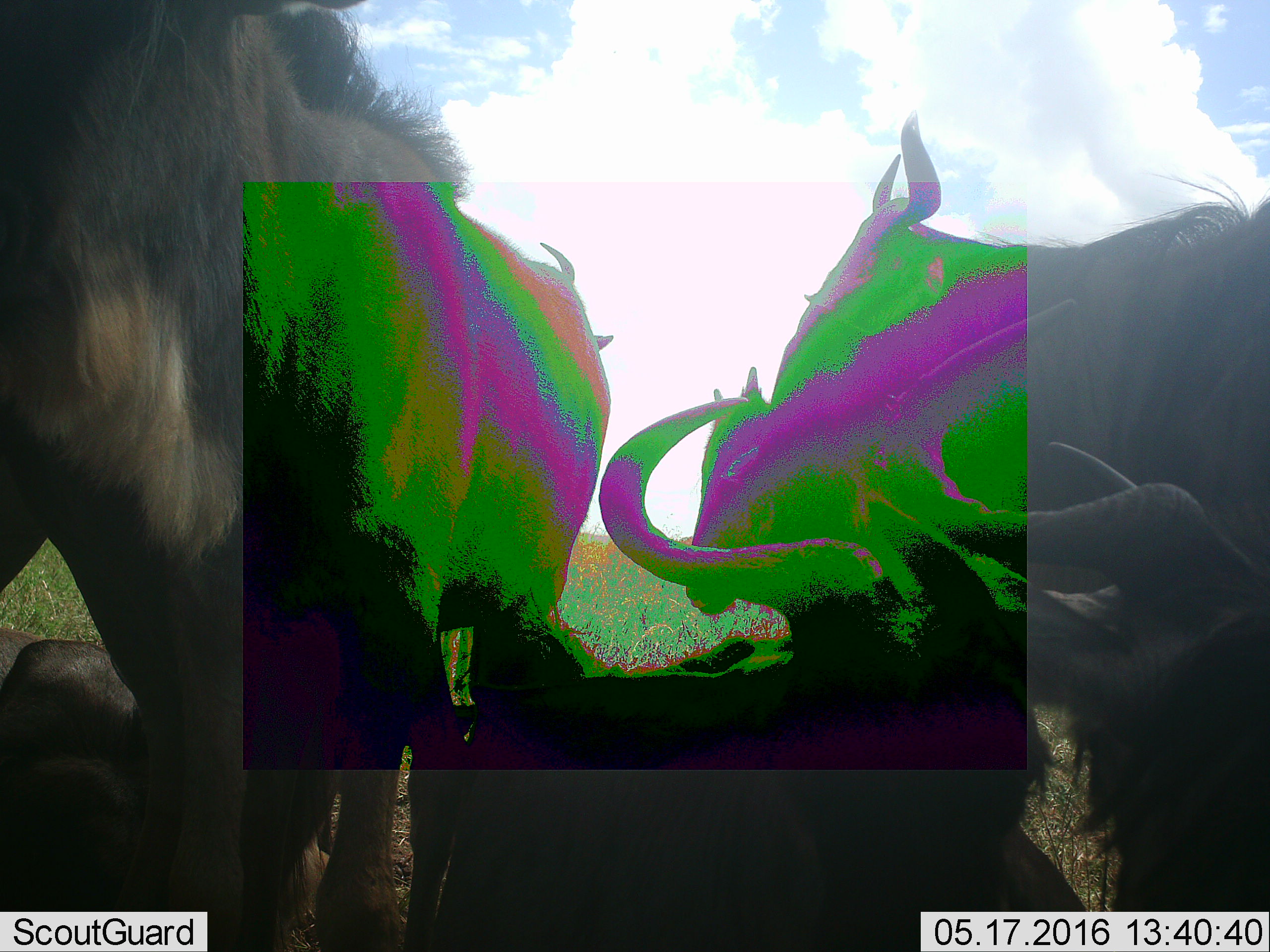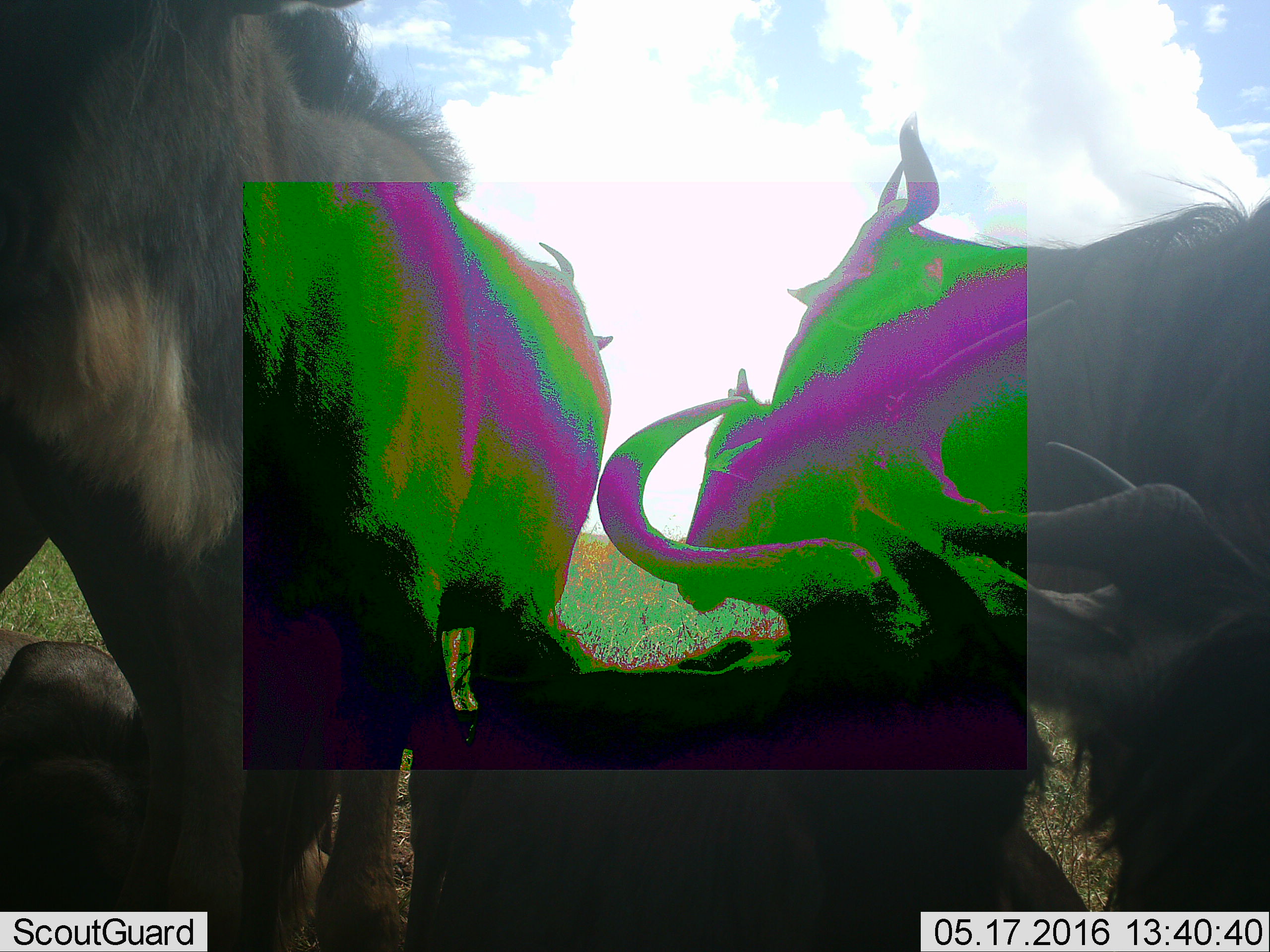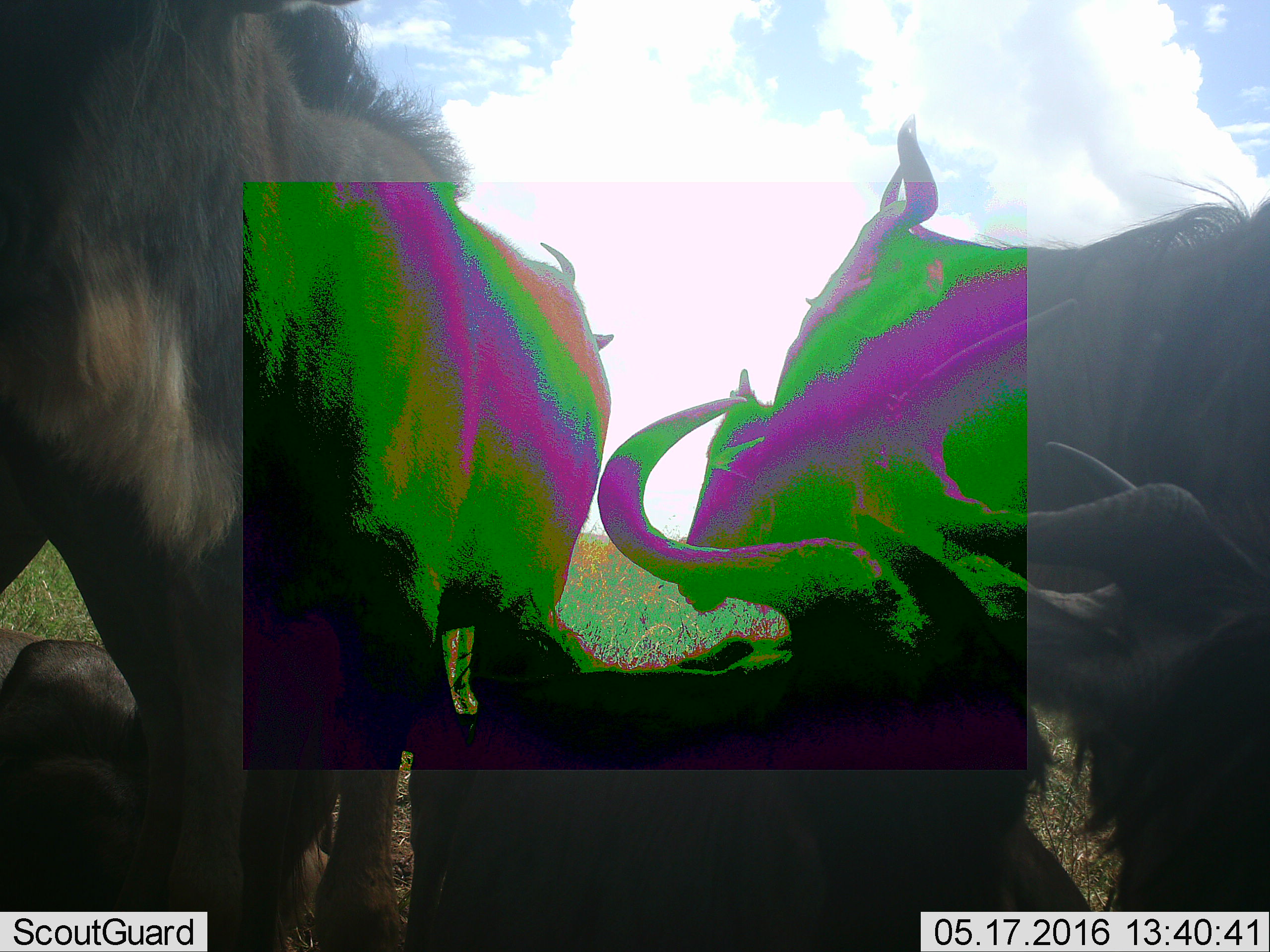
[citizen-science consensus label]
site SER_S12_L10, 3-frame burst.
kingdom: Animalia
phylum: Chordata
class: Mammalia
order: Artiodactyla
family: Bovidae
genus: Connochaetes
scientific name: Connochaetes taurinus taurinus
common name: blue wildebeest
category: wildebeestblue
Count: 6.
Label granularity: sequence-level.